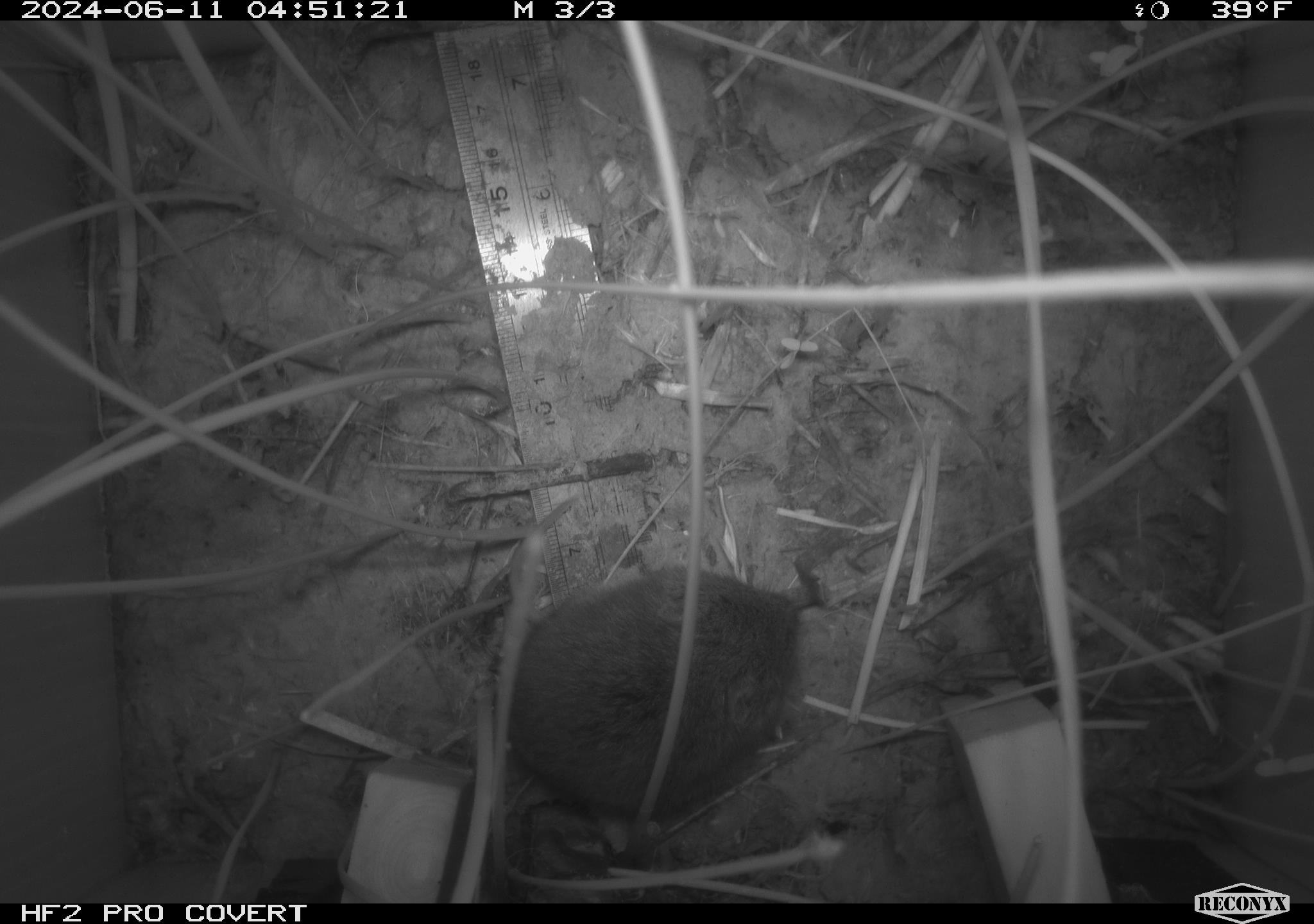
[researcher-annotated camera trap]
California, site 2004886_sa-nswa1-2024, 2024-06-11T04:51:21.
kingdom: Animalia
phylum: Chordata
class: Mammalia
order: Rodentia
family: Cricetidae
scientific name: Arvicolinae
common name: voles, lemmings, and muskrats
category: arvicolinae subfamily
Arvicolinae subfamily (voles, lemmings, and muskrats) (Arvicolinae).